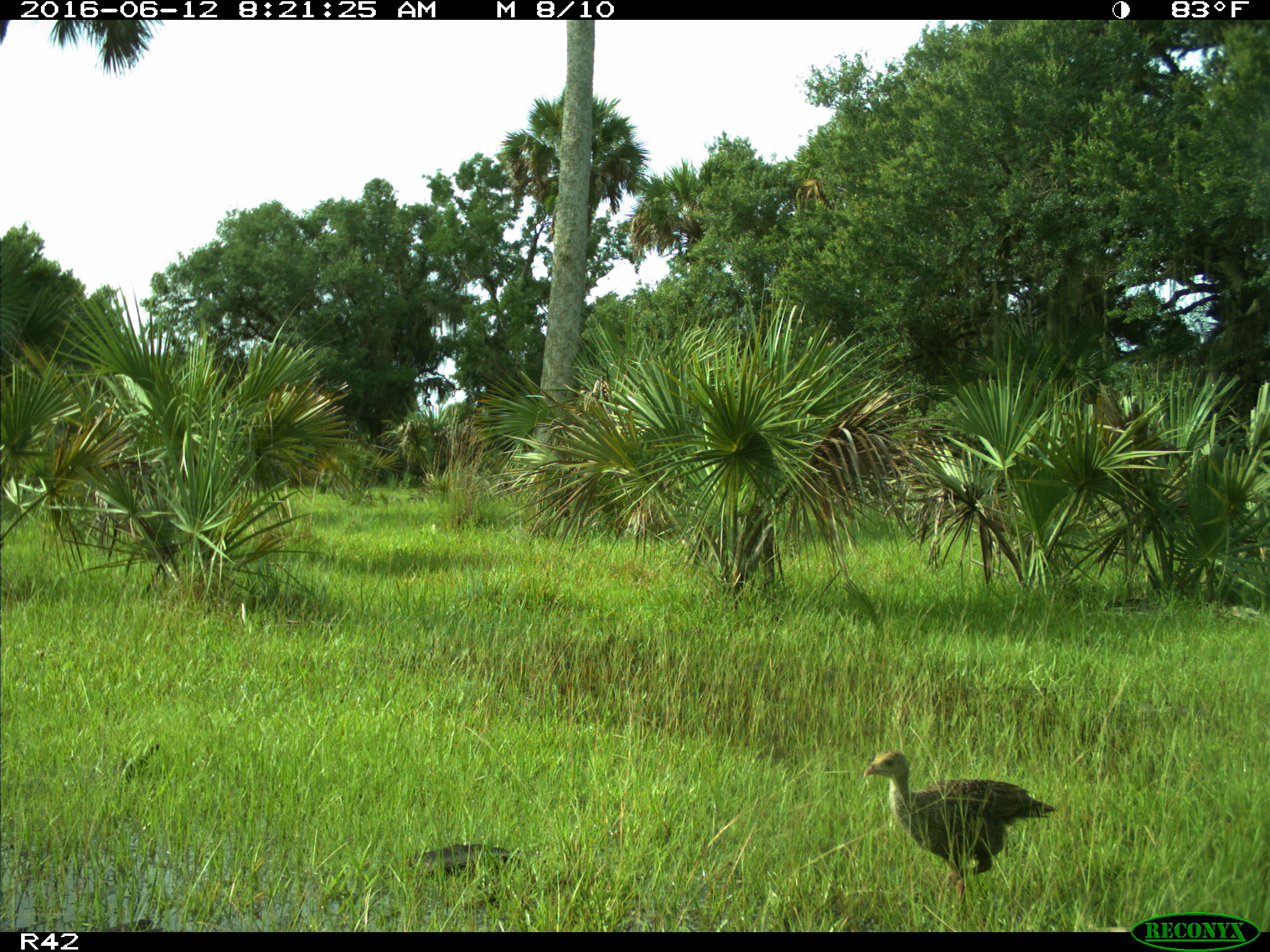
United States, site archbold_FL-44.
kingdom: Animalia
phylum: Chordata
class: Aves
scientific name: Aves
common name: birds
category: unidentified bird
Unidentified bird (birds) (Aves).